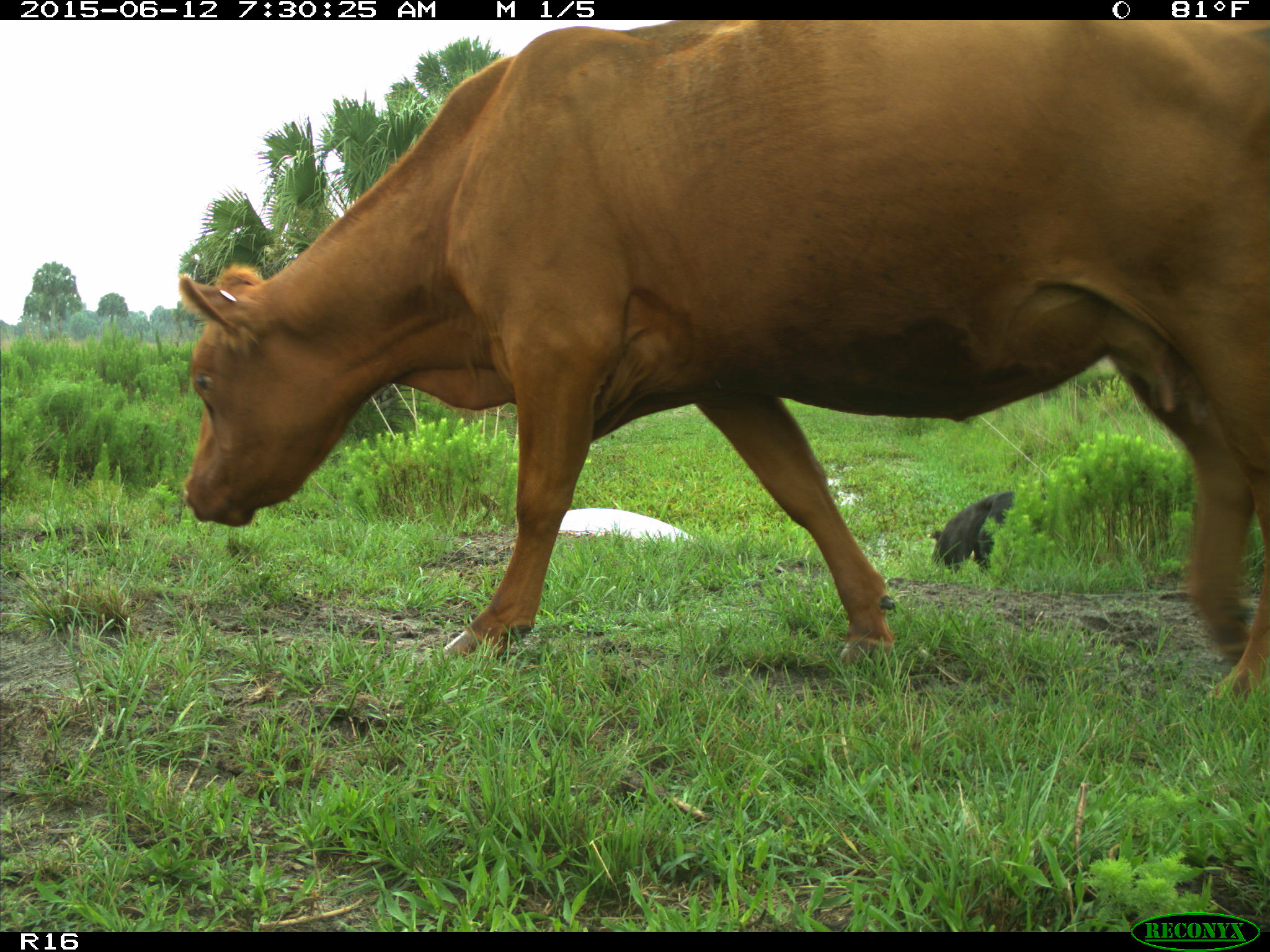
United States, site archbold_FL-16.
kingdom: Animalia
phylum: Chordata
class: Mammalia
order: Artiodactyla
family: Bovidae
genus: Bos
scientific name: Bos taurus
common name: domestic cow